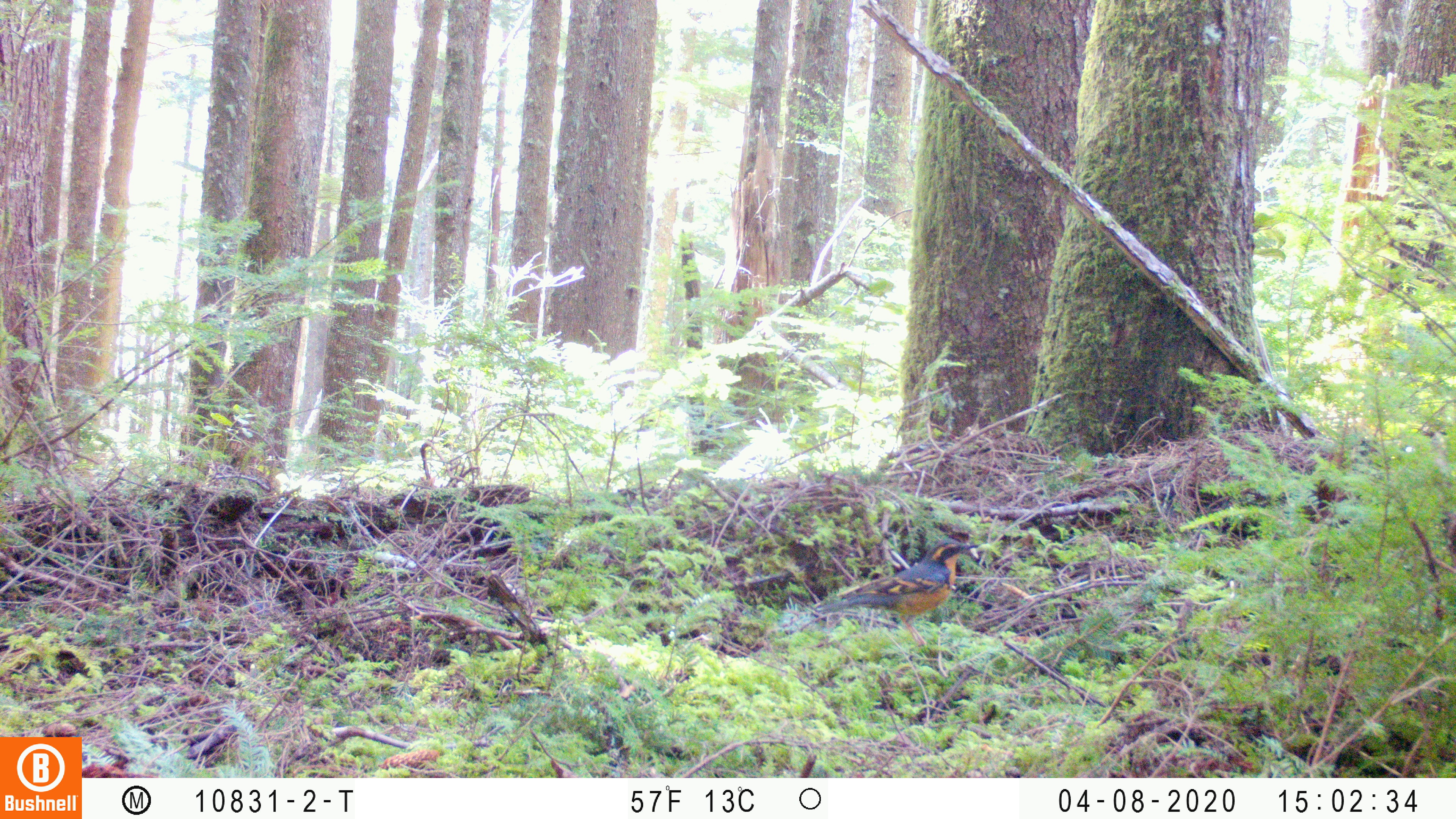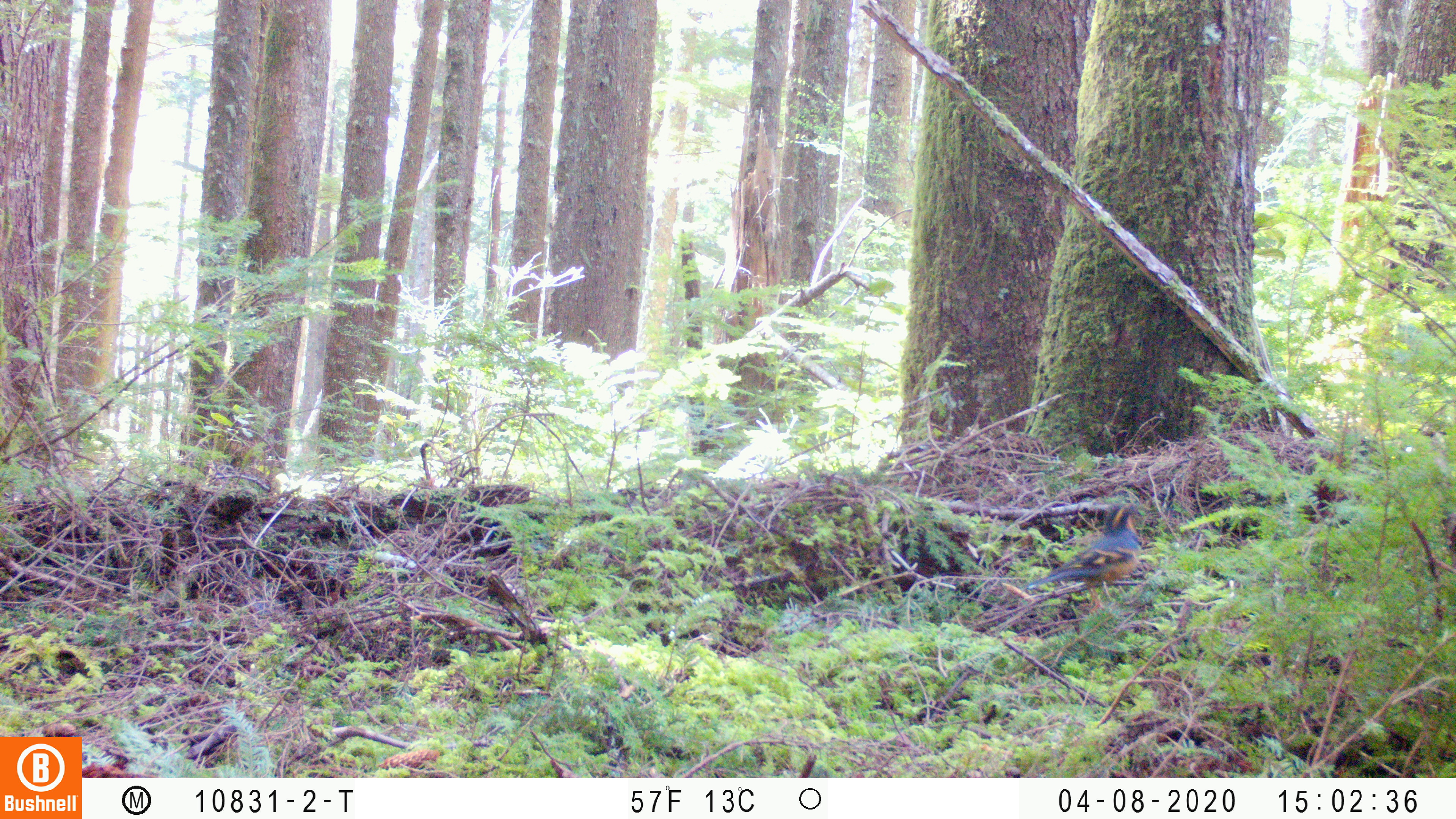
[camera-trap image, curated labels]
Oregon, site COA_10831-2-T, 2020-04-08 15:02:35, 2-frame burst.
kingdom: Animalia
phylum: Chordata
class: Aves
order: Passeriformes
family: Turdidae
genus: Ixoreus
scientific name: Ixoreus naevius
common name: varied thrush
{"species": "varied thrush (Ixoreus naevius)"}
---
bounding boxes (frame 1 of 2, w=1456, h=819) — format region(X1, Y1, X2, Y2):
varied thrush: region(817, 536, 979, 641)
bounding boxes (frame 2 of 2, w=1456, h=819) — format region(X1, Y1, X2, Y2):
varied thrush: region(1024, 503, 1146, 613)